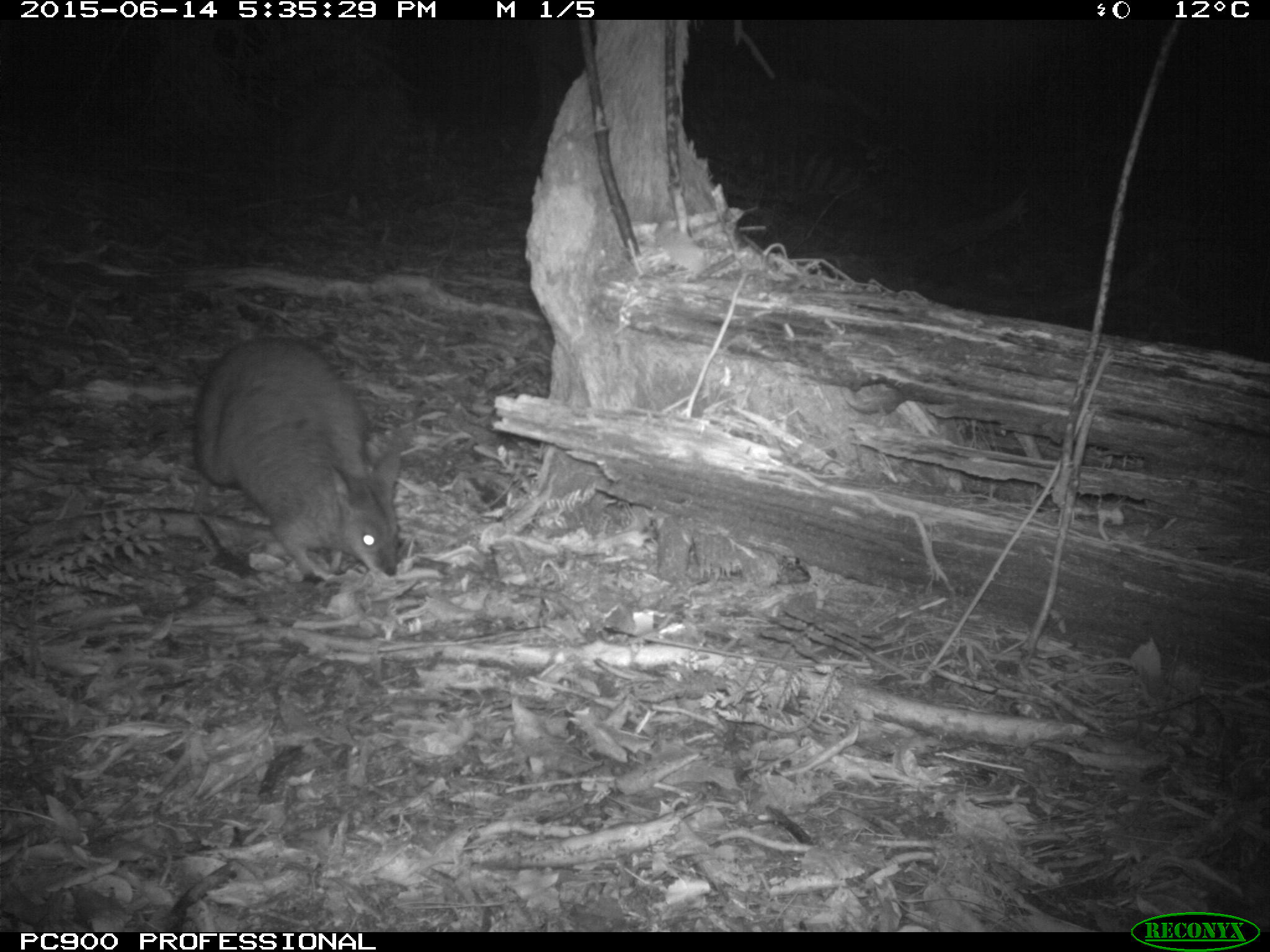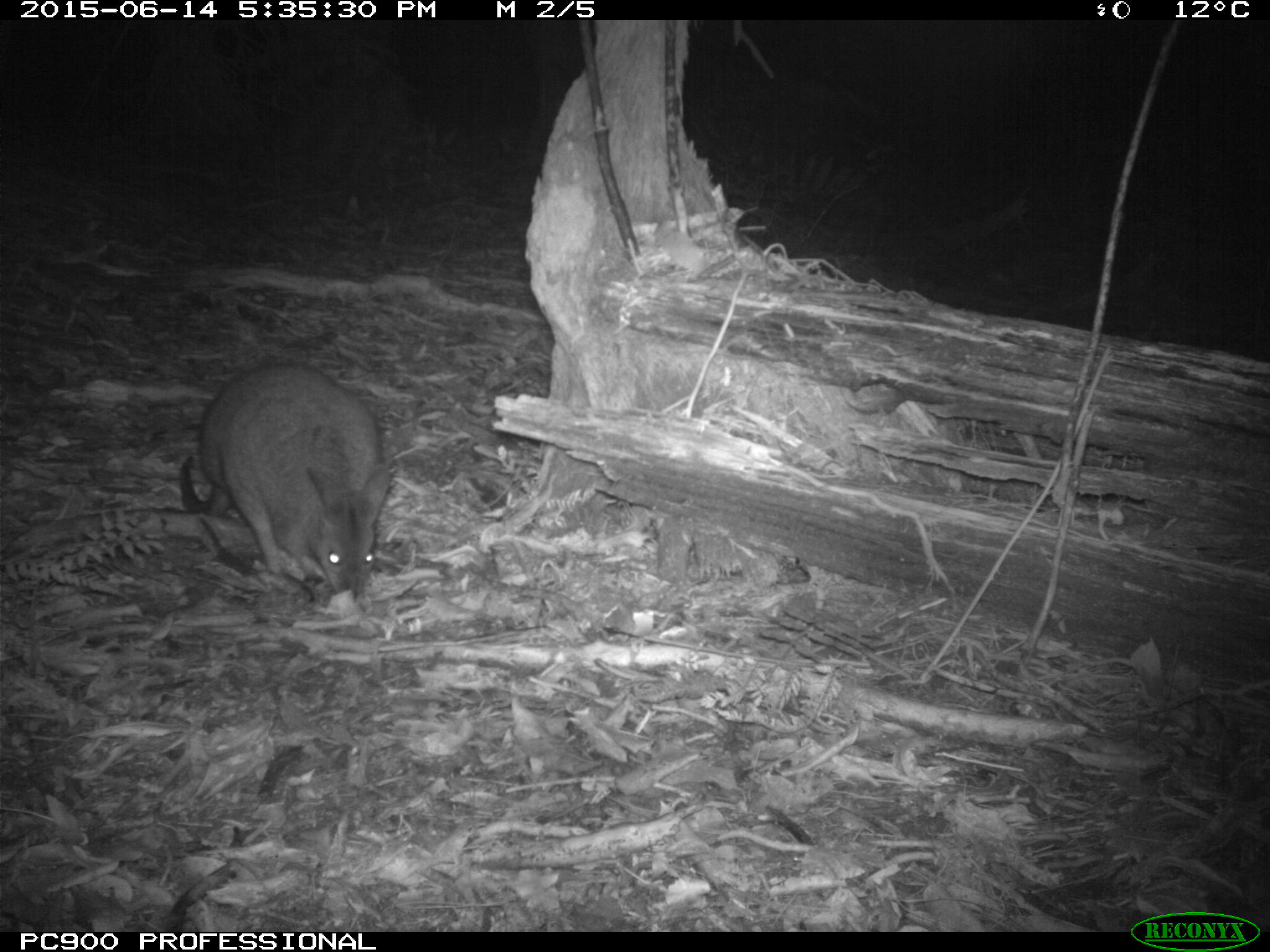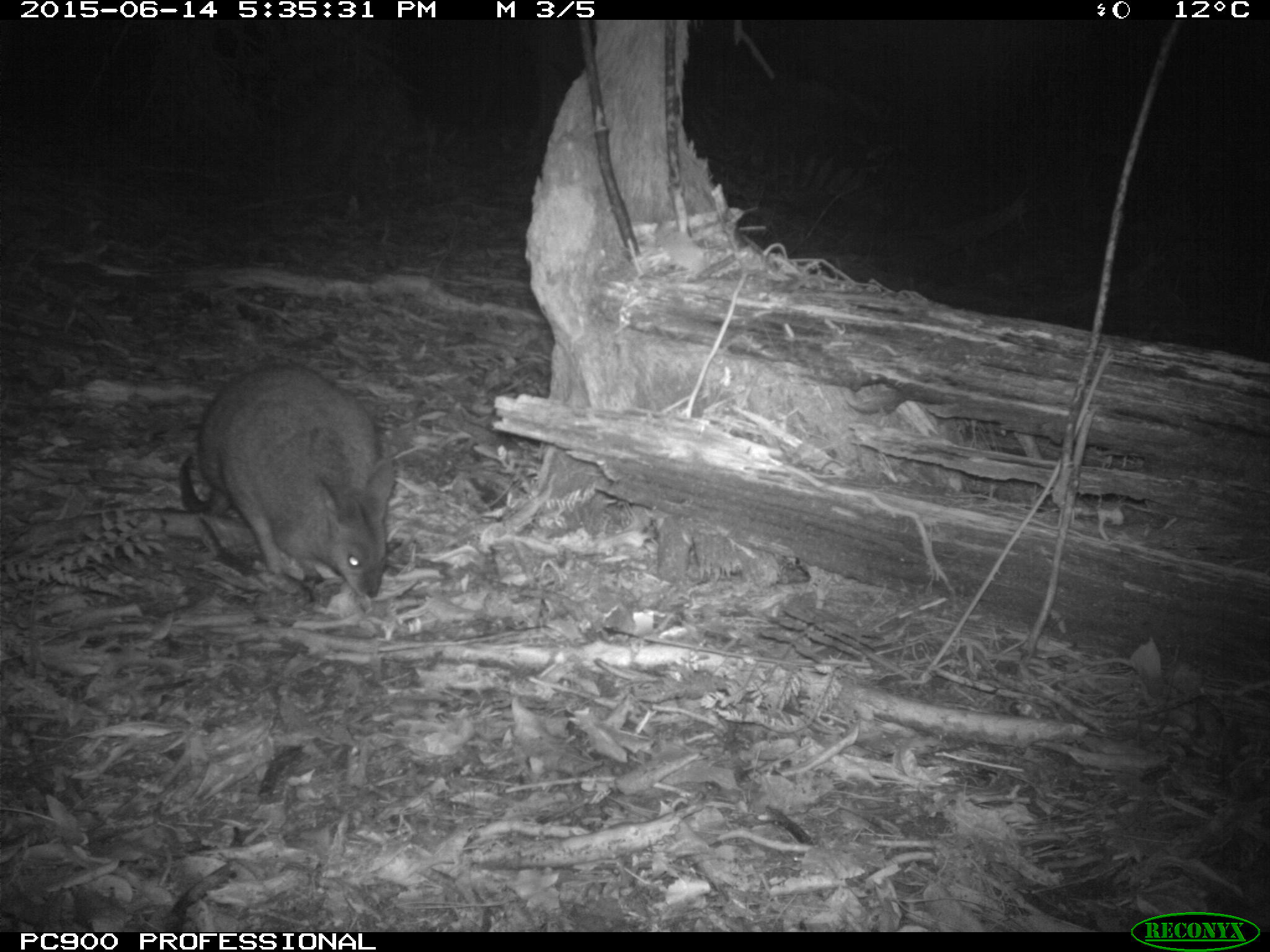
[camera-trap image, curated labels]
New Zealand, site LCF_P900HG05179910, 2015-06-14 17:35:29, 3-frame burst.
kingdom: Animalia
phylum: Chordata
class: Mammalia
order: Diprotodontia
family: Macropodidae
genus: Notamacropus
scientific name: Notamacropus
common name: wallaby